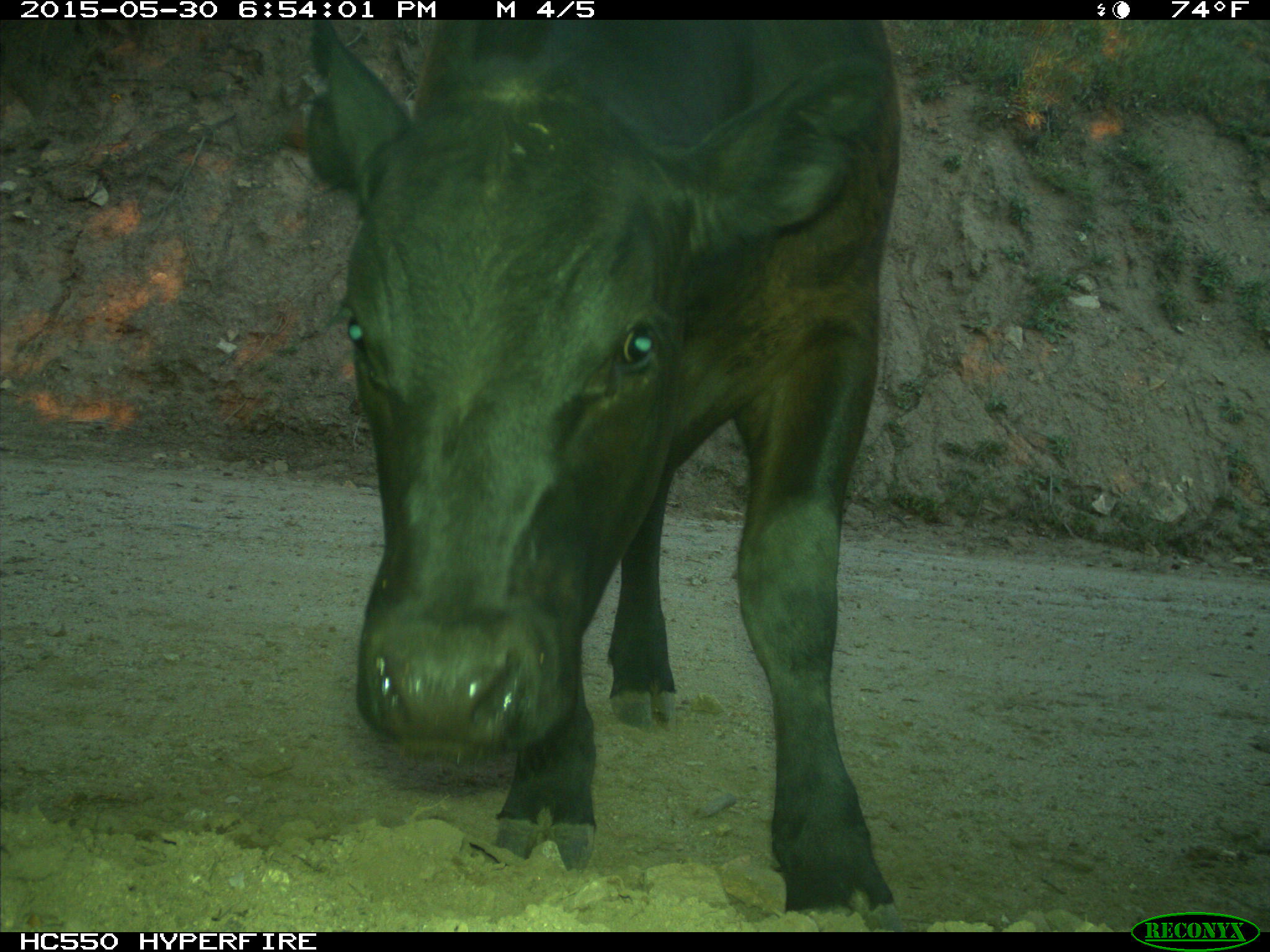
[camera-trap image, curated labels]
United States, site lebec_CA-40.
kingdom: Animalia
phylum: Chordata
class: Mammalia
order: Artiodactyla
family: Bovidae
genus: Bos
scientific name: Bos taurus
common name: domestic cow